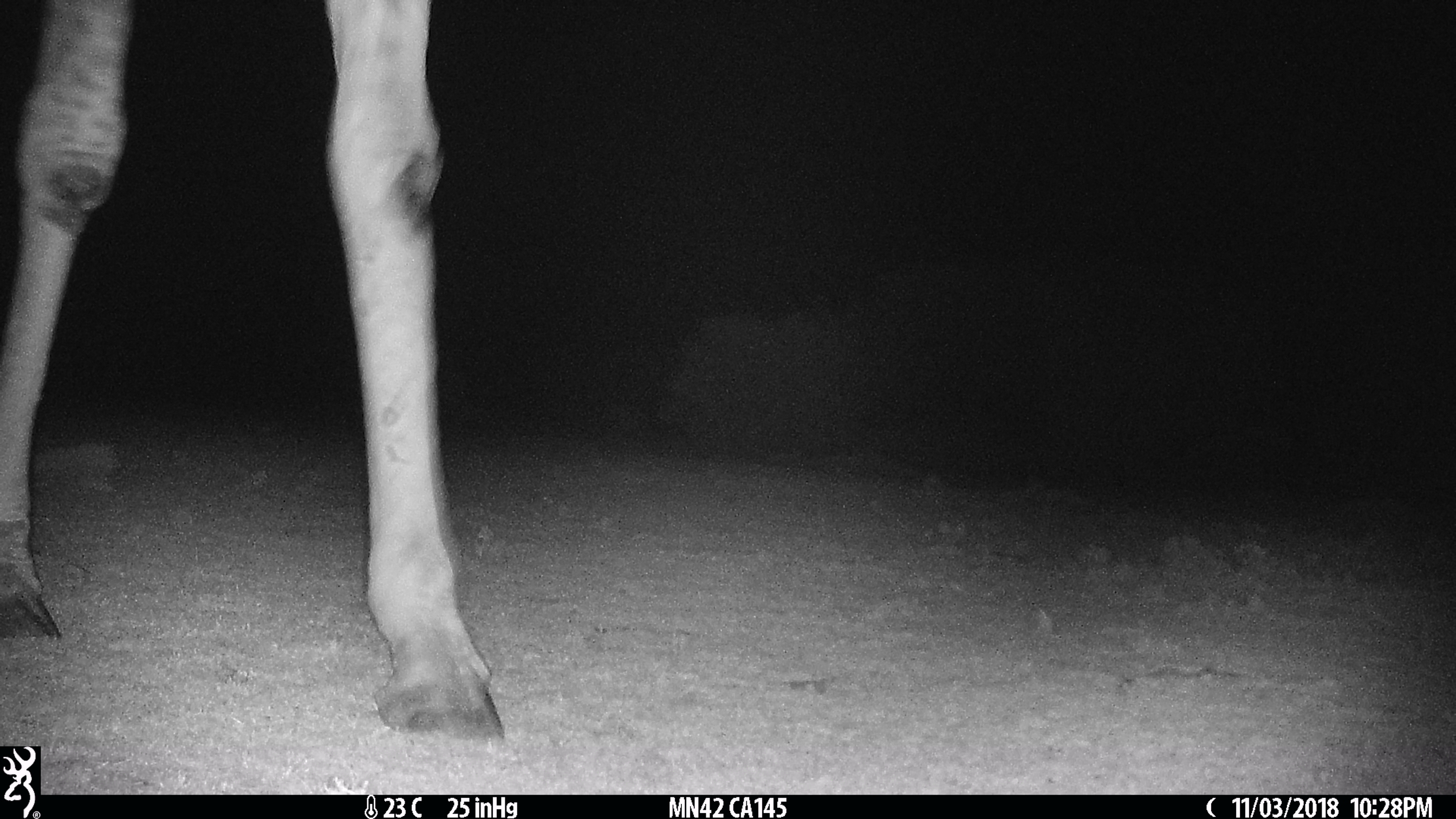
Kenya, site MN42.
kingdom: Animalia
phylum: Chordata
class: Mammalia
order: Artiodactyla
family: Giraffidae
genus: Giraffa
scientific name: Giraffa camelopardalis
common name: northern giraffe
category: giraffe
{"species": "giraffe (northern giraffe) (Giraffa camelopardalis)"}